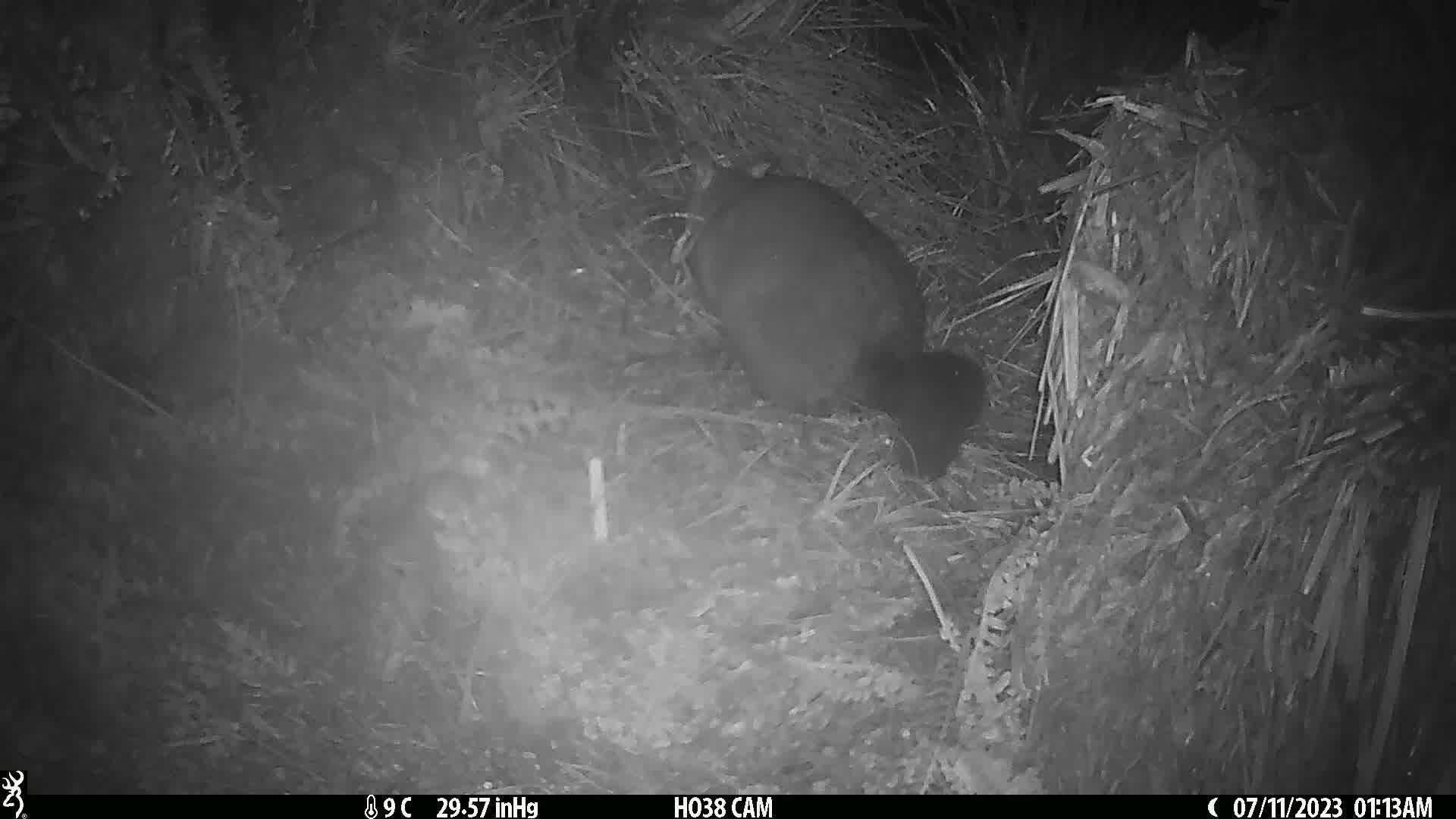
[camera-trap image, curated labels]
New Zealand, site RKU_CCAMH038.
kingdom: Animalia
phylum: Chordata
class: Mammalia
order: Diprotodontia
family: Phalangeridae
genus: Trichosurus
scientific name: Trichosurus vulpecula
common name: common brushtail possum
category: possum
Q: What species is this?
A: Possum (common brushtail possum) (Trichosurus vulpecula).